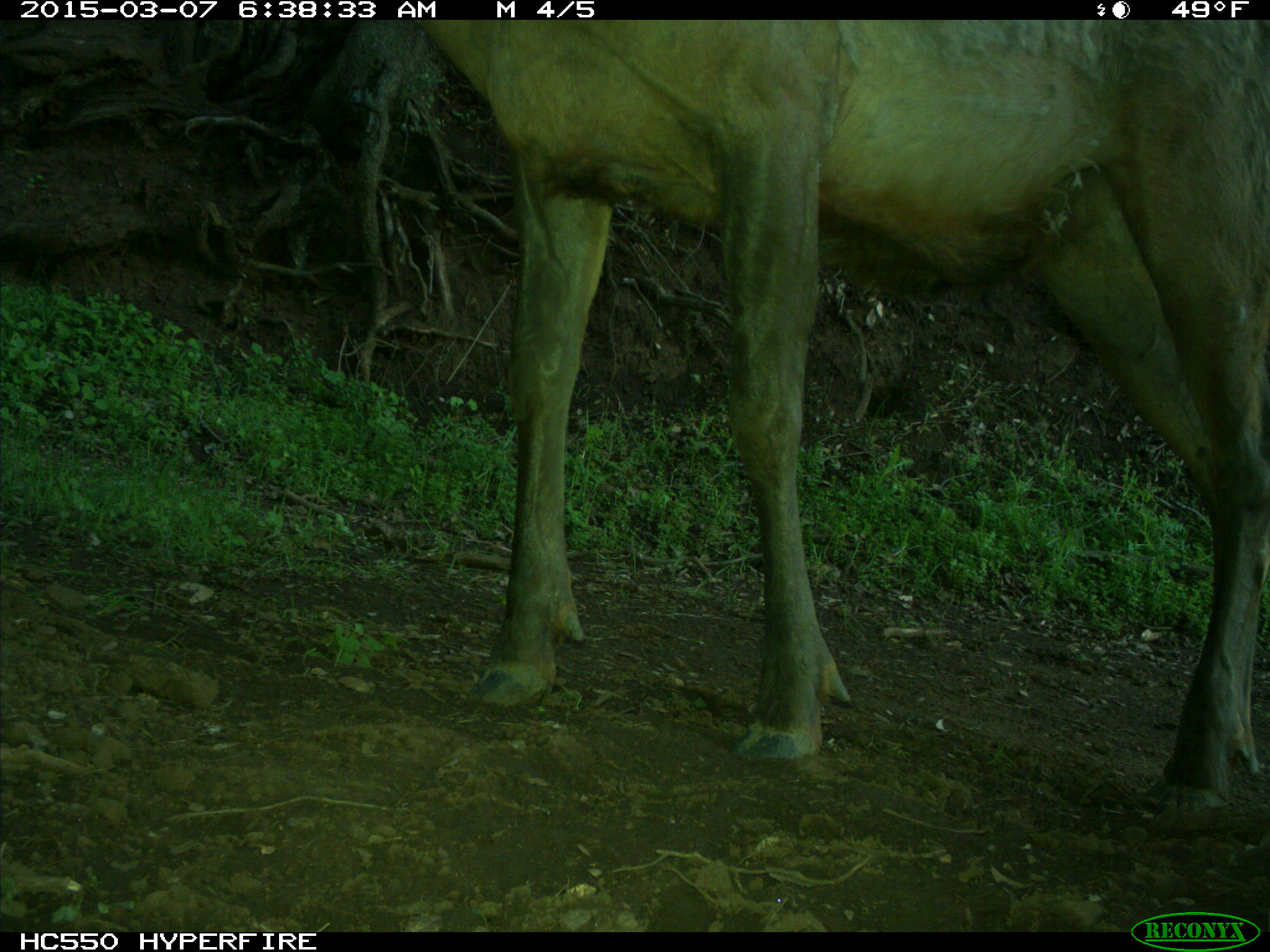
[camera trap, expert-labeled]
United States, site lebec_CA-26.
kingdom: Animalia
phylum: Chordata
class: Mammalia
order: Artiodactyla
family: Cervidae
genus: Cervus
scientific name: Cervus canadensis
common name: elk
Cervus canadensis (elk).